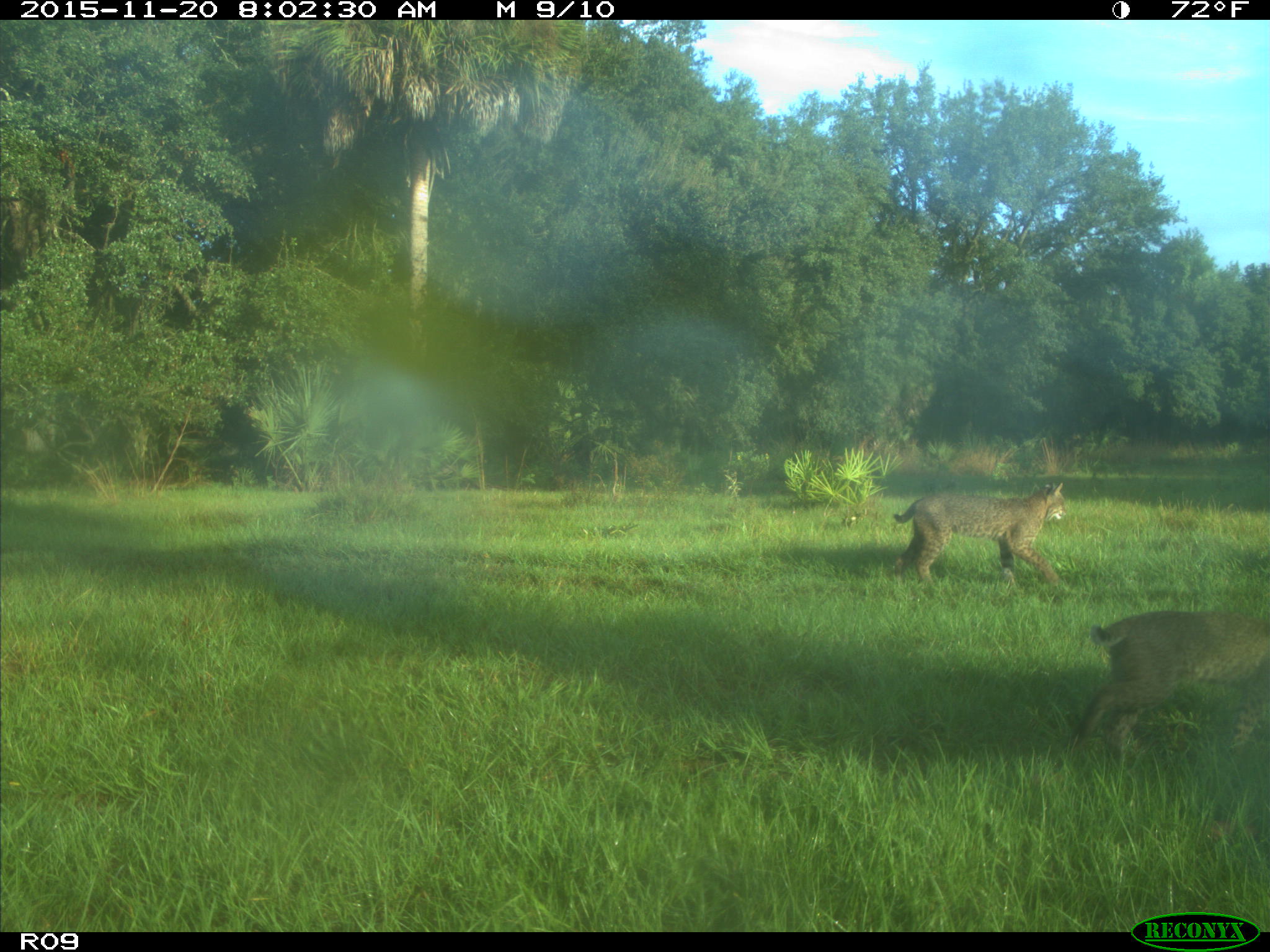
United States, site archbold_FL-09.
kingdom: Animalia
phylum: Chordata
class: Mammalia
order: Carnivora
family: Felidae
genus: Lynx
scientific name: Lynx rufus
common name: bobcat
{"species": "Lynx rufus (bobcat)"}